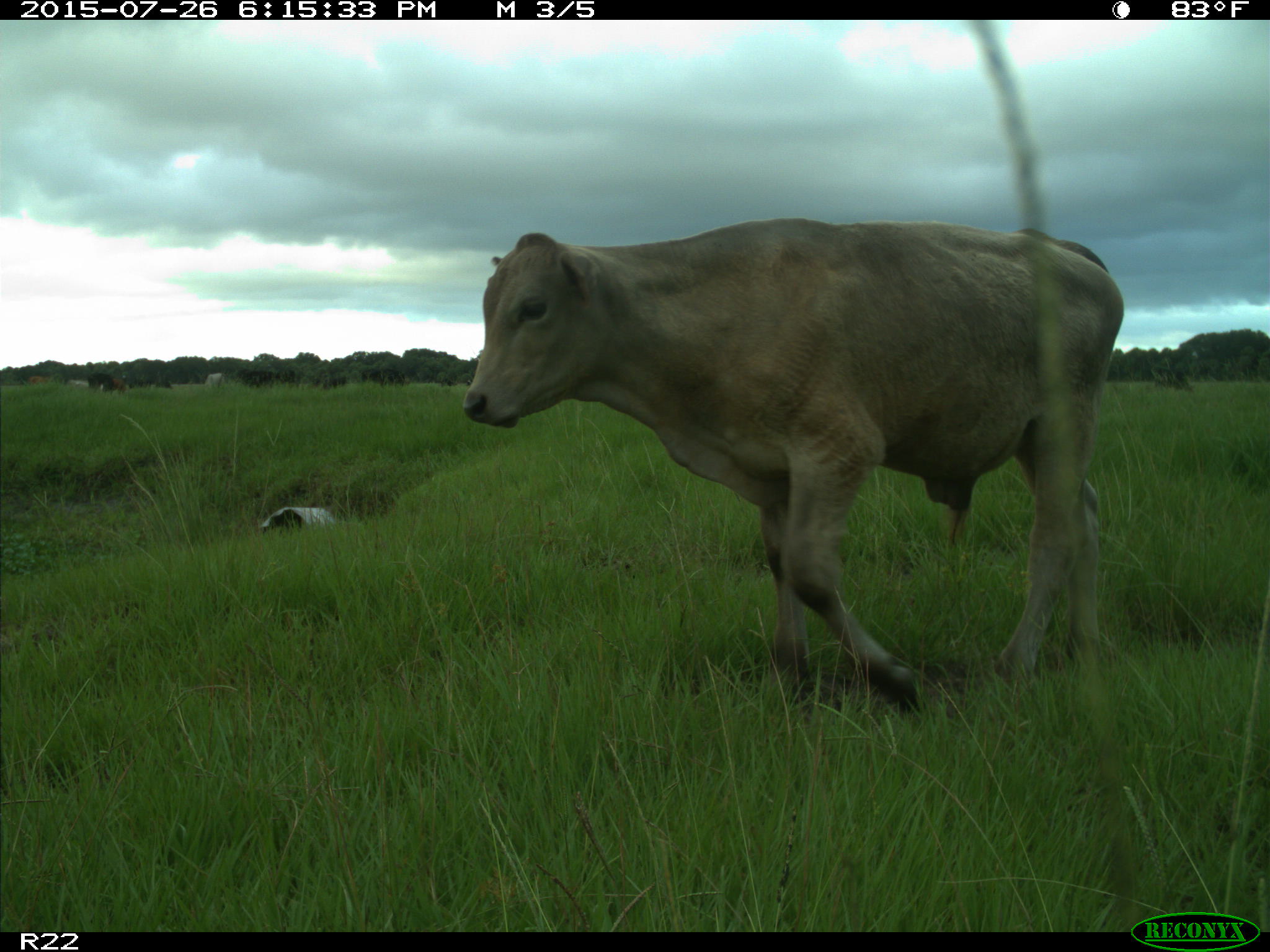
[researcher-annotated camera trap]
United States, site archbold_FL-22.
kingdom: Animalia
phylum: Chordata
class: Mammalia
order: Artiodactyla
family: Bovidae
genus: Bos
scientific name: Bos taurus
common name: domestic cow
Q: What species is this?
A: Bos taurus (domestic cow).